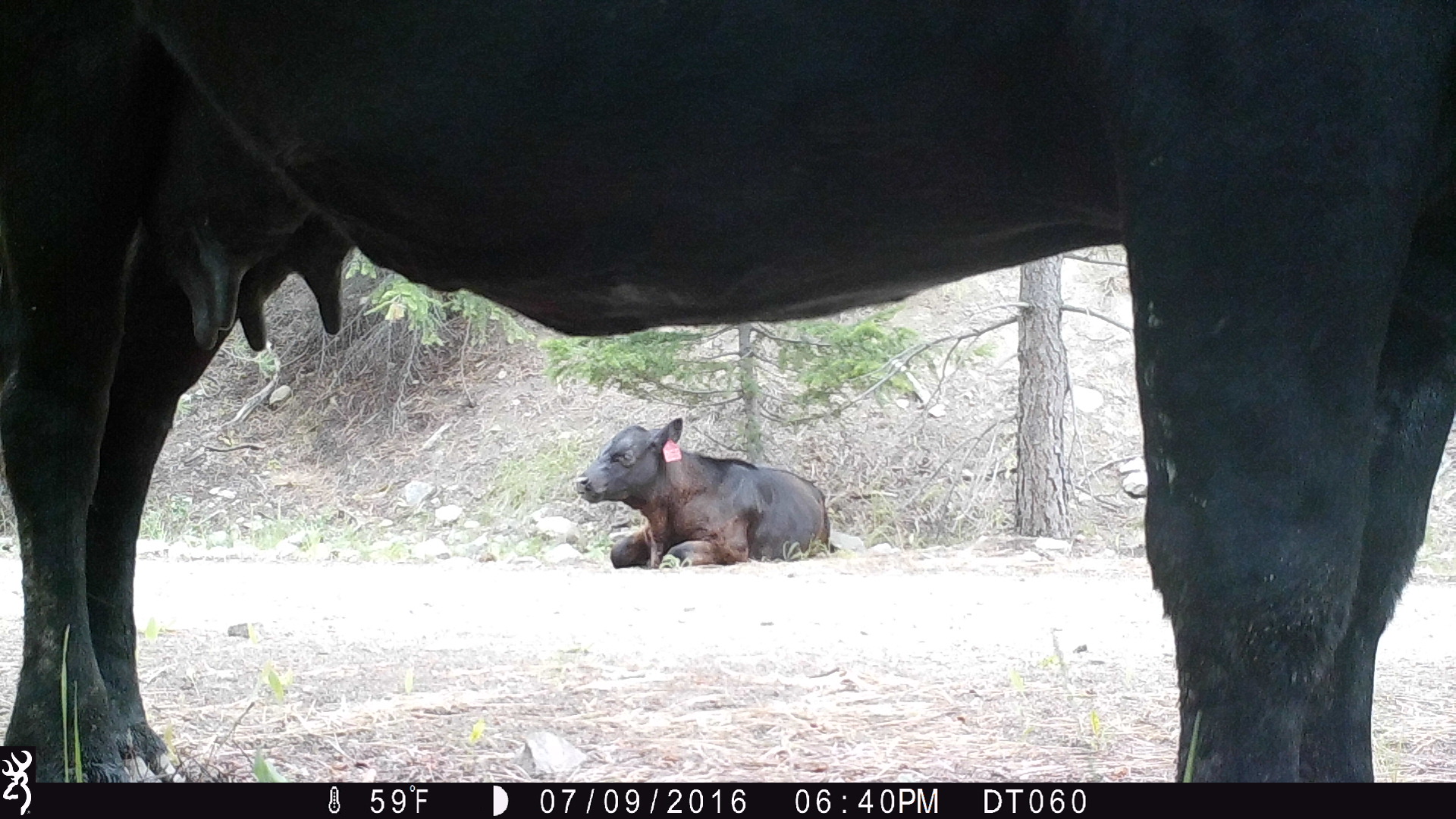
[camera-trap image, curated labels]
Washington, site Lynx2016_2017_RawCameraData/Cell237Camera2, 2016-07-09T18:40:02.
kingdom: Animalia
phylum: Chordata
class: Mammalia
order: Artiodactyla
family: Bovidae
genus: Bos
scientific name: Bos taurus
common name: domestic cattle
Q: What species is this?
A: Domestic cattle (Bos taurus).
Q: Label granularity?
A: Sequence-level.